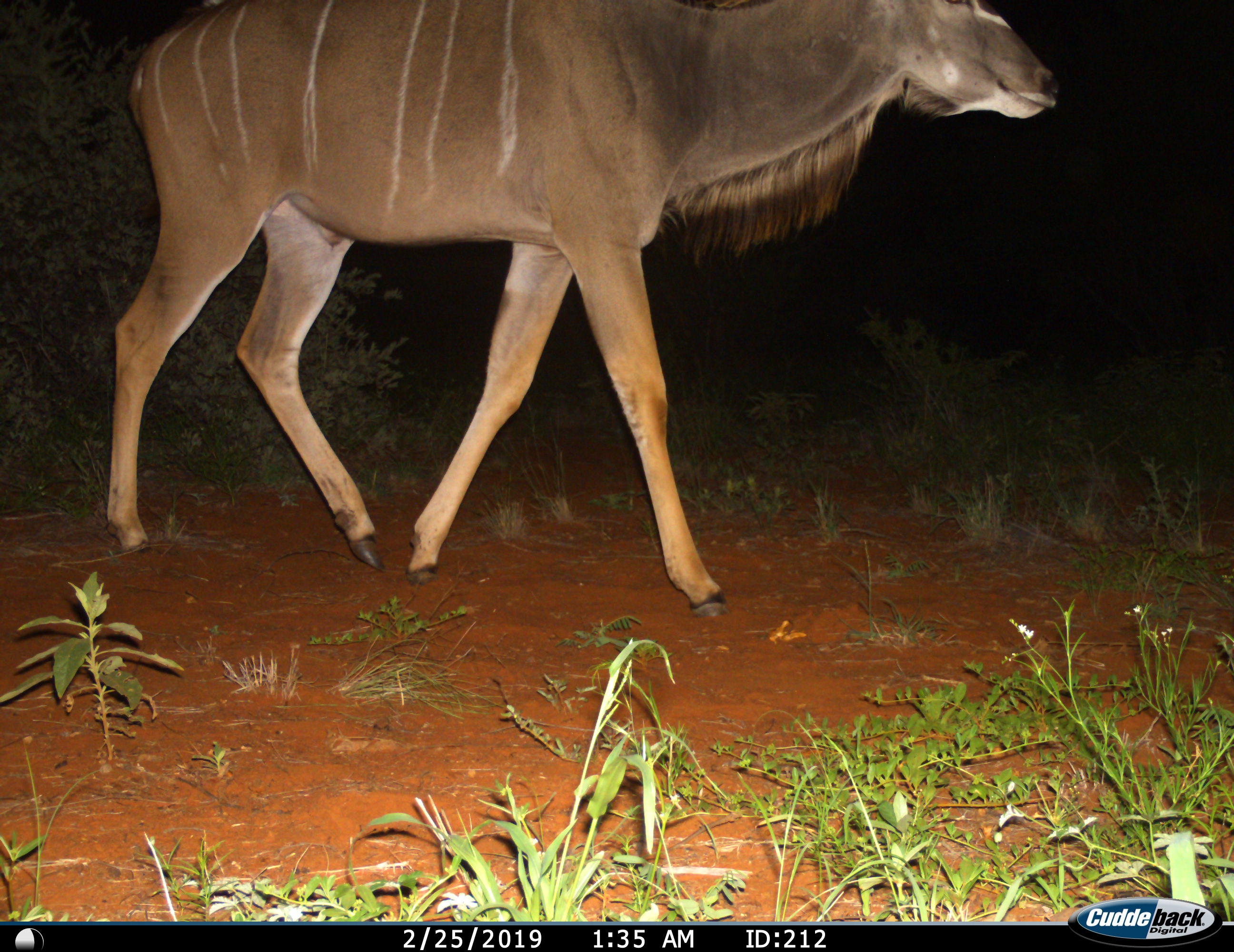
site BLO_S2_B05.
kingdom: Animalia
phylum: Chordata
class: Mammalia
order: Artiodactyla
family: Bovidae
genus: Tragelaphus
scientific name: Tragelaphus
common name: kudu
Kudu (Tragelaphus), count 1. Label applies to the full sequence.